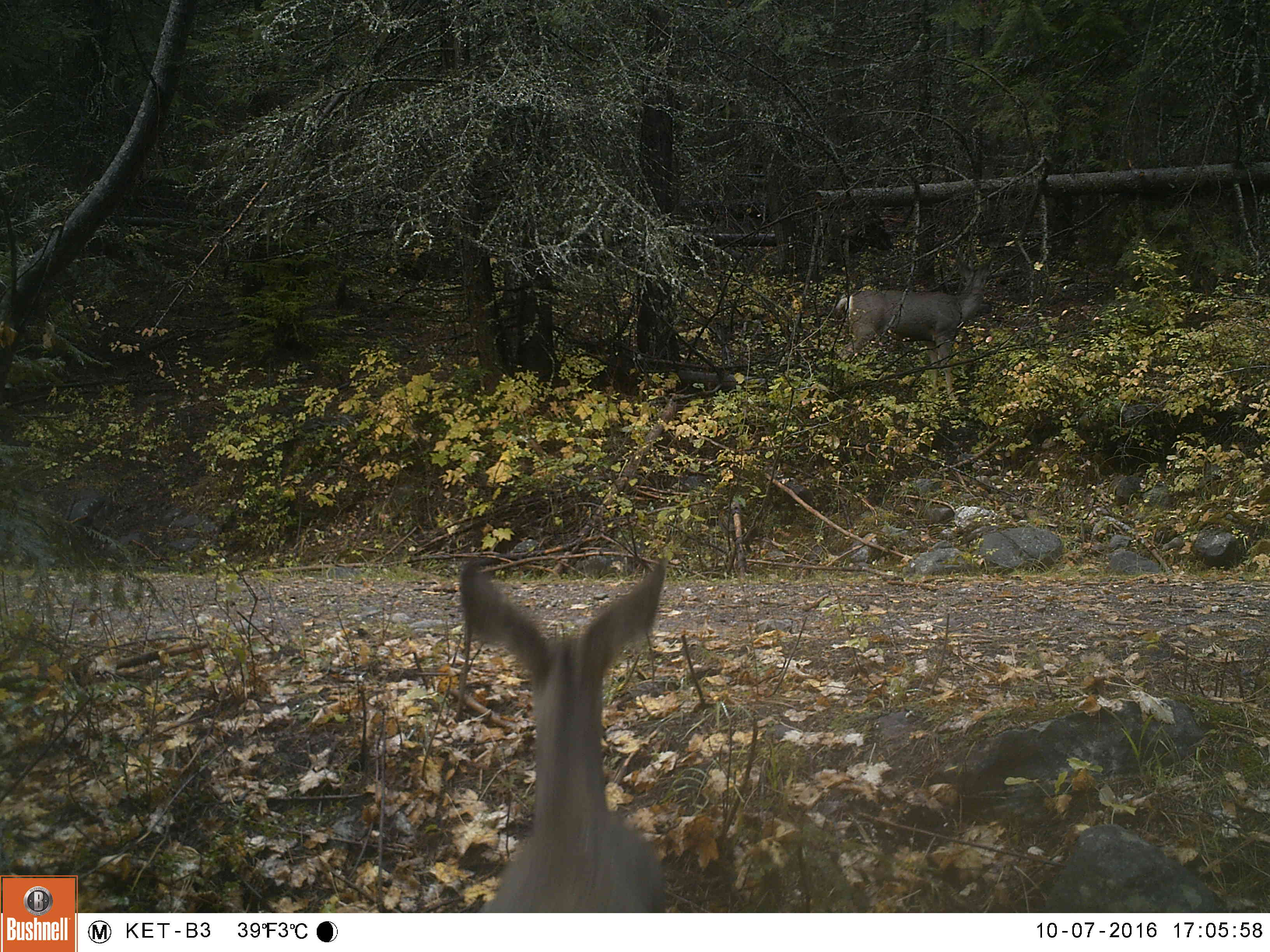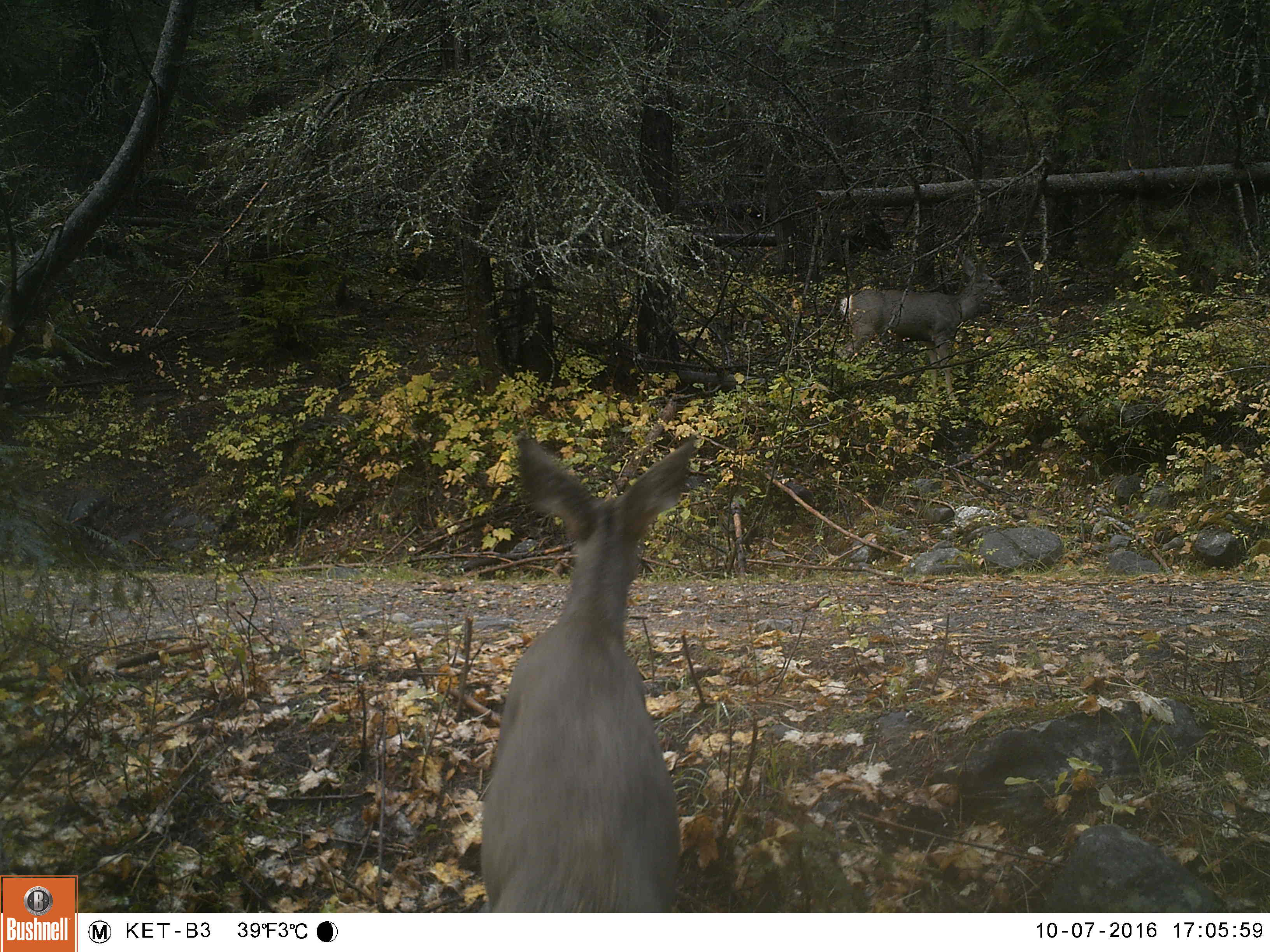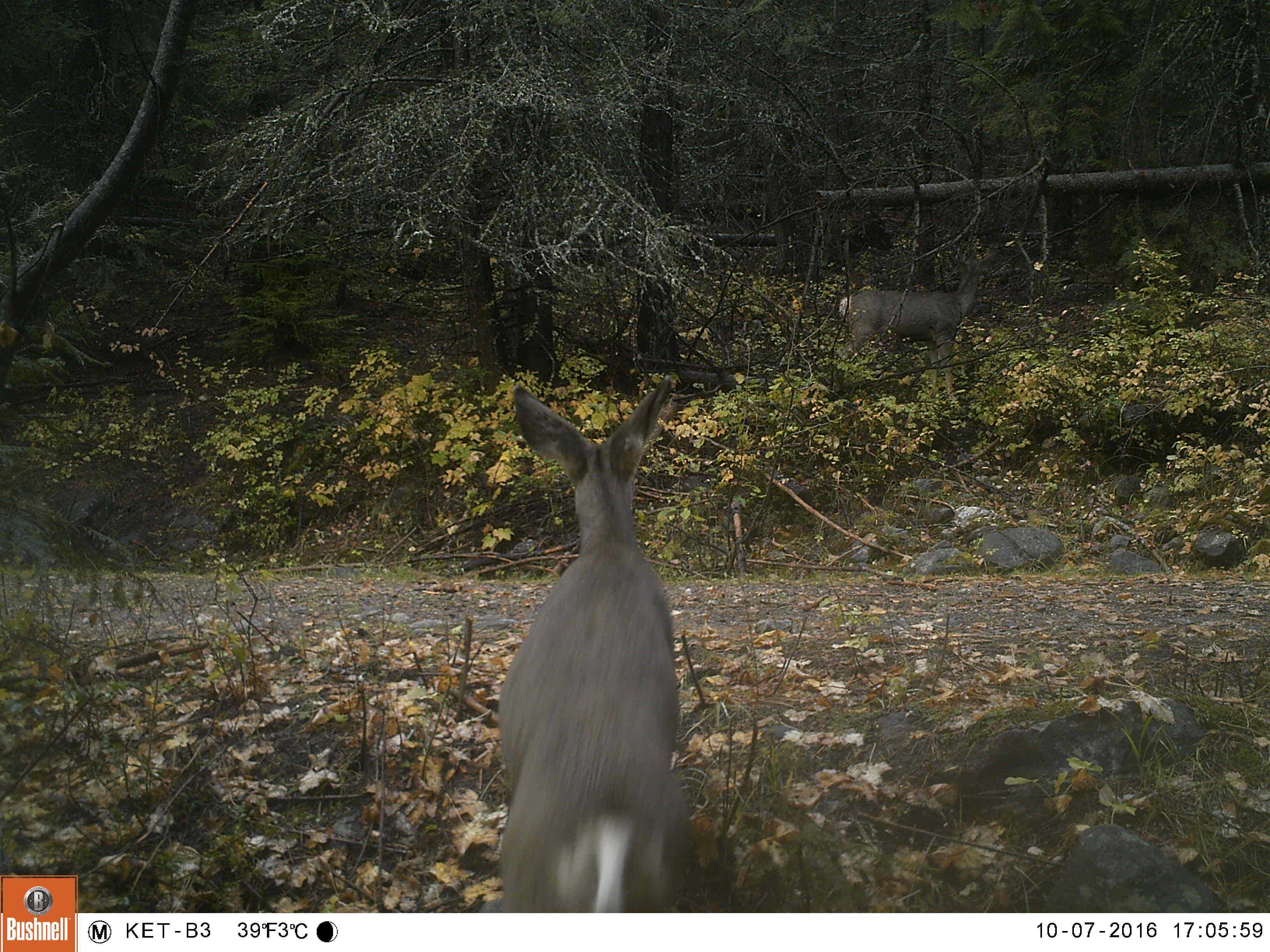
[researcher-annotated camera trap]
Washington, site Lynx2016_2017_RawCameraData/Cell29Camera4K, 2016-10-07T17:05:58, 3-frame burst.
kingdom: Animalia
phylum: Chordata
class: Mammalia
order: Artiodactyla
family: Cervidae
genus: Odocoileus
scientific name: Odocoileus hemionus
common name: mule deer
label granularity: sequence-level